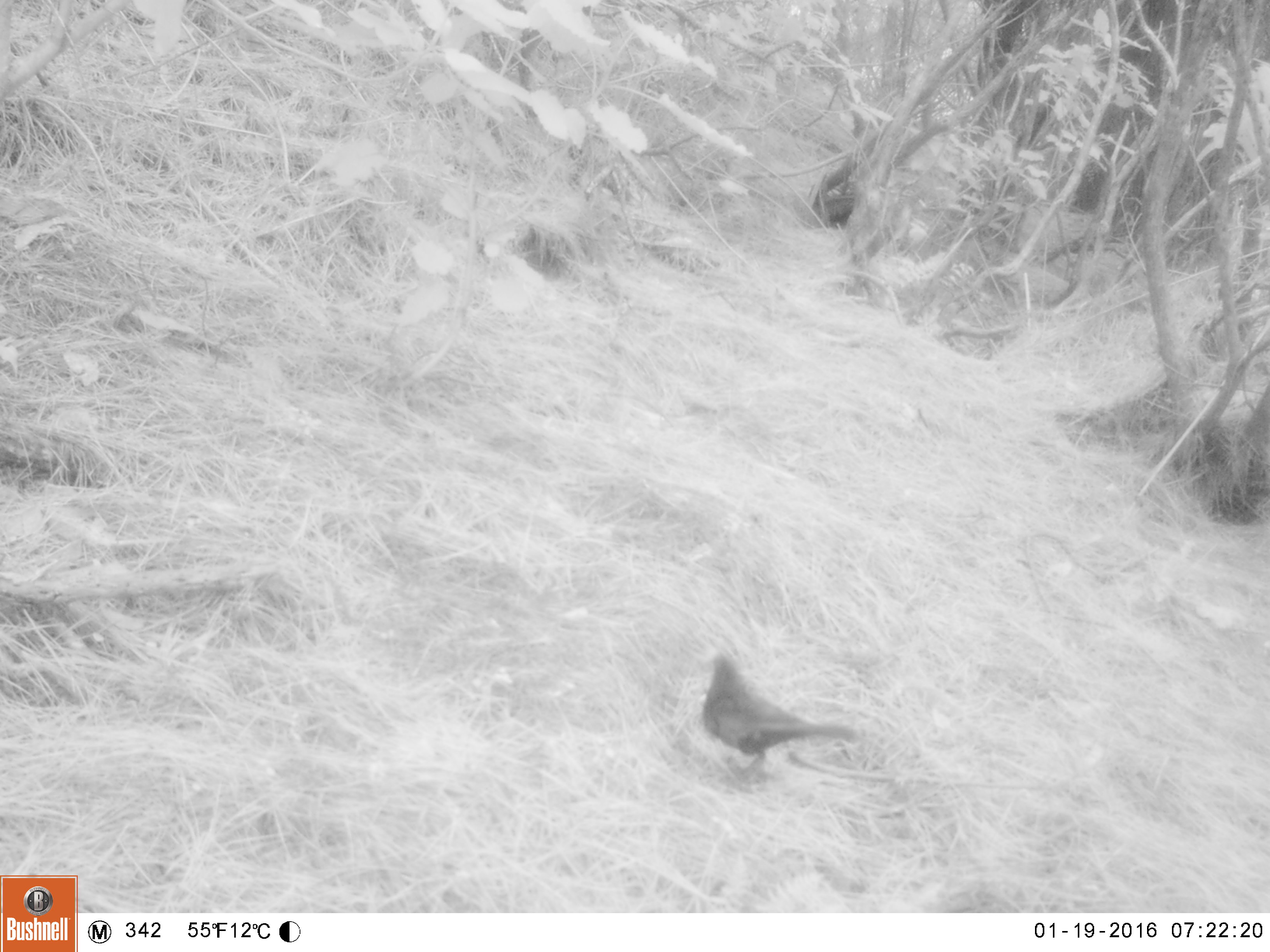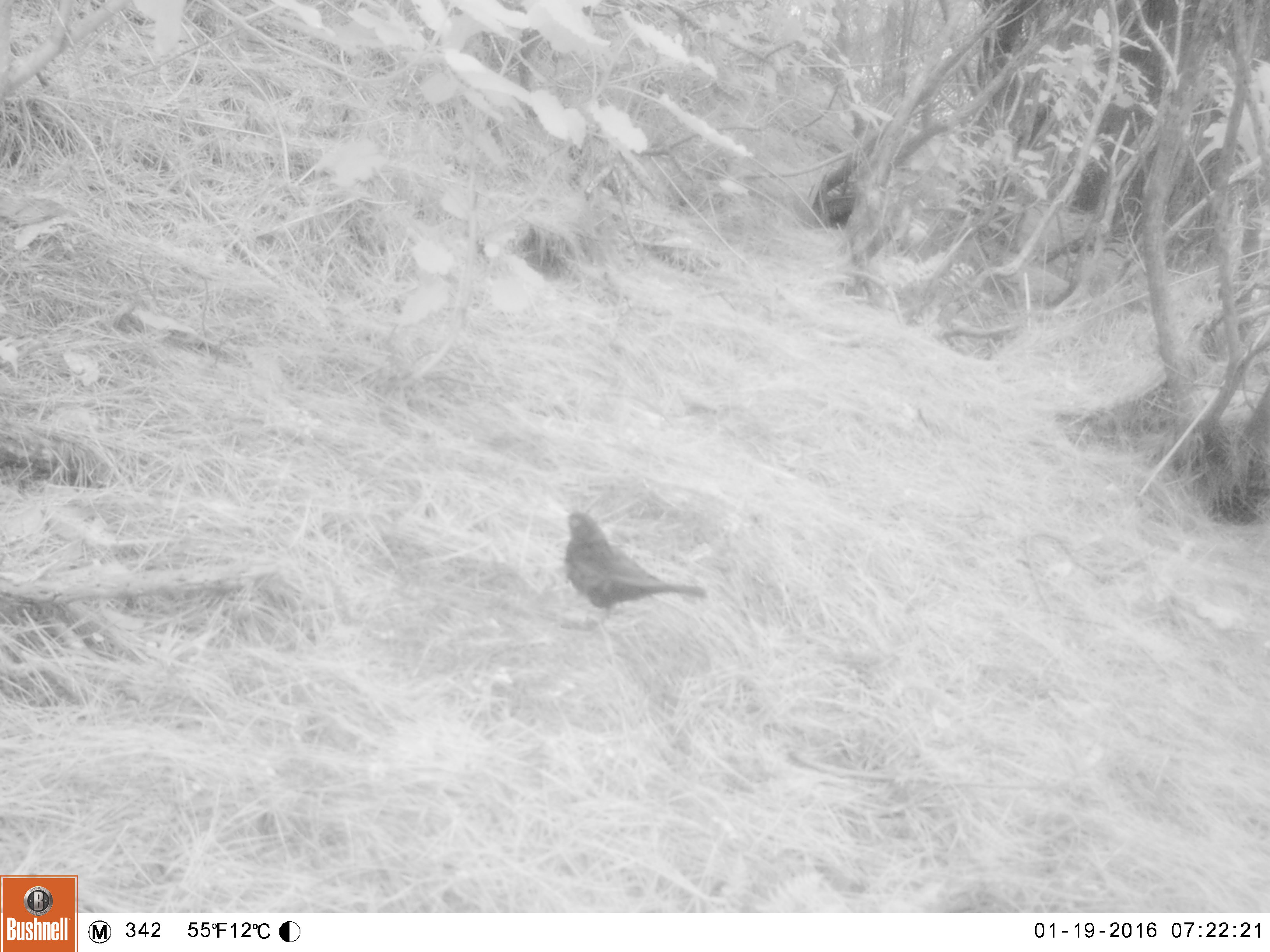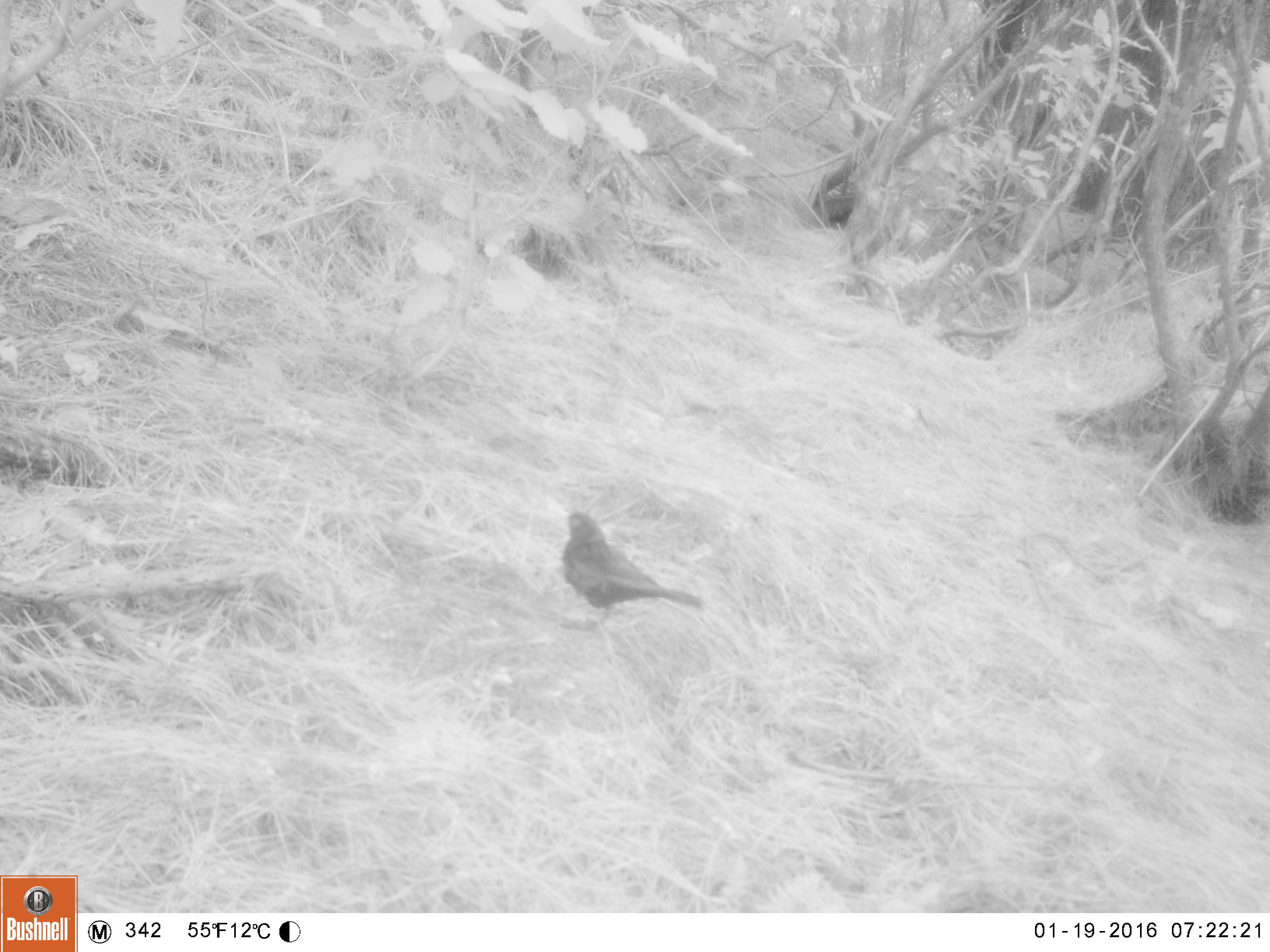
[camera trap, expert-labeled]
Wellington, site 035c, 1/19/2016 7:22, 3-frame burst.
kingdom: Animalia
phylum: Chordata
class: Aves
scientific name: Aves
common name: bird